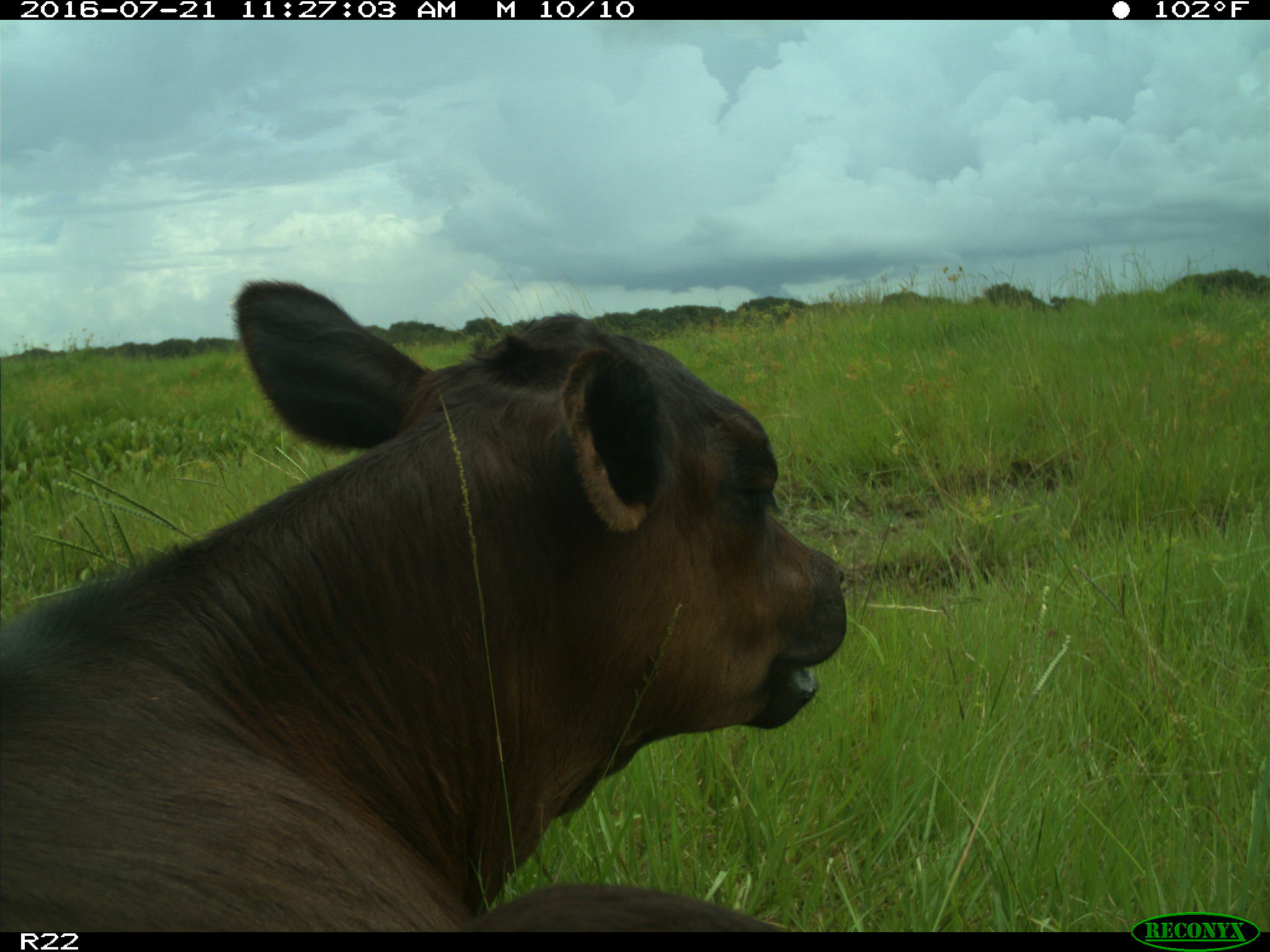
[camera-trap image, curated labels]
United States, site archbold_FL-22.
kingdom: Animalia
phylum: Chordata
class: Mammalia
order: Artiodactyla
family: Bovidae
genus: Bos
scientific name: Bos taurus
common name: domestic cow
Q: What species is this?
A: Bos taurus (domestic cow).